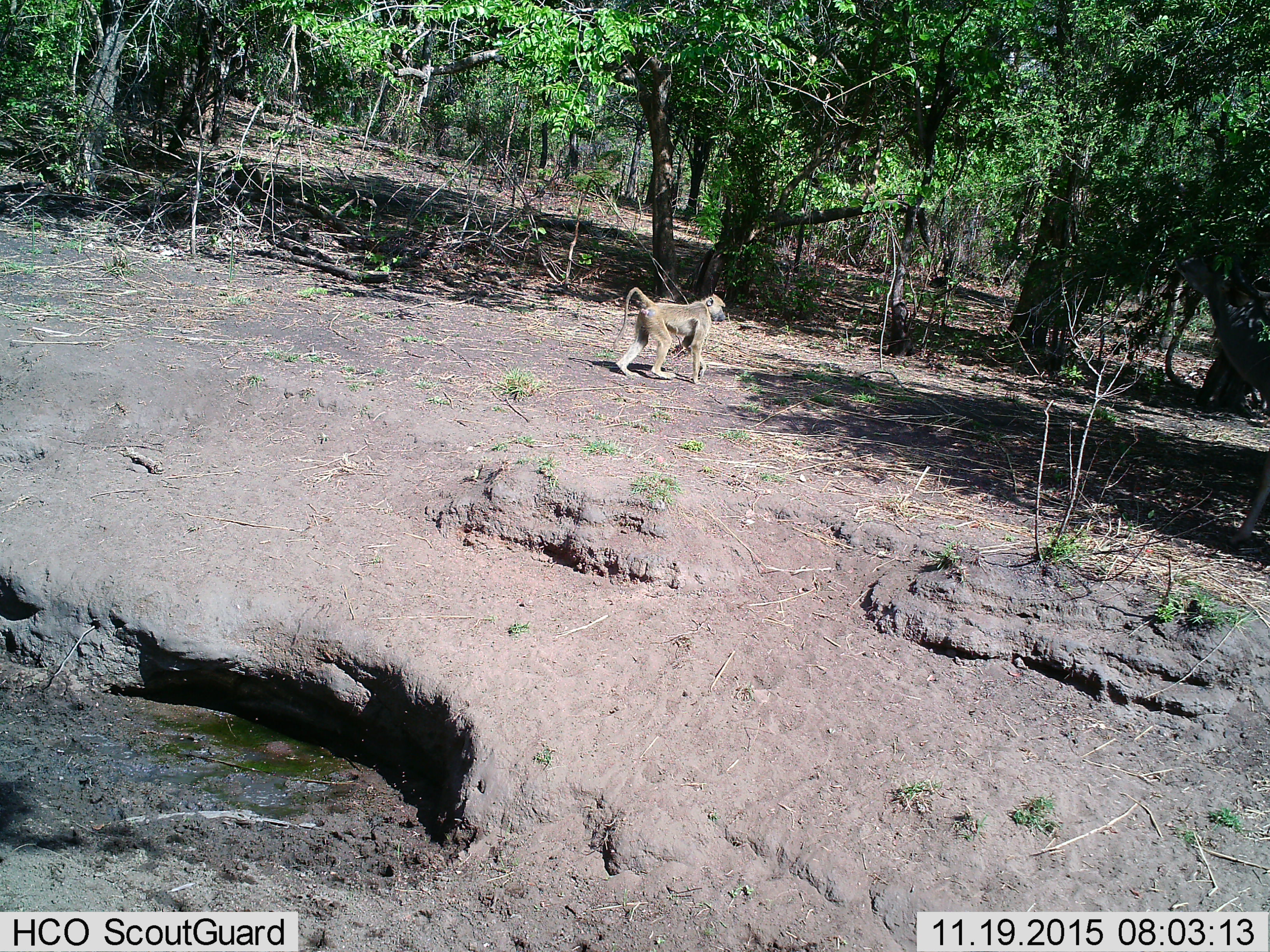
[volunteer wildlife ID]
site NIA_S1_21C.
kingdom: Animalia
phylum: Chordata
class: Mammalia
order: Primates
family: Cercopithecidae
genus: Papio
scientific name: Papio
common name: baboon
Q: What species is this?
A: Baboon (Papio).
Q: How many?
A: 1.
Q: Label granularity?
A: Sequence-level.